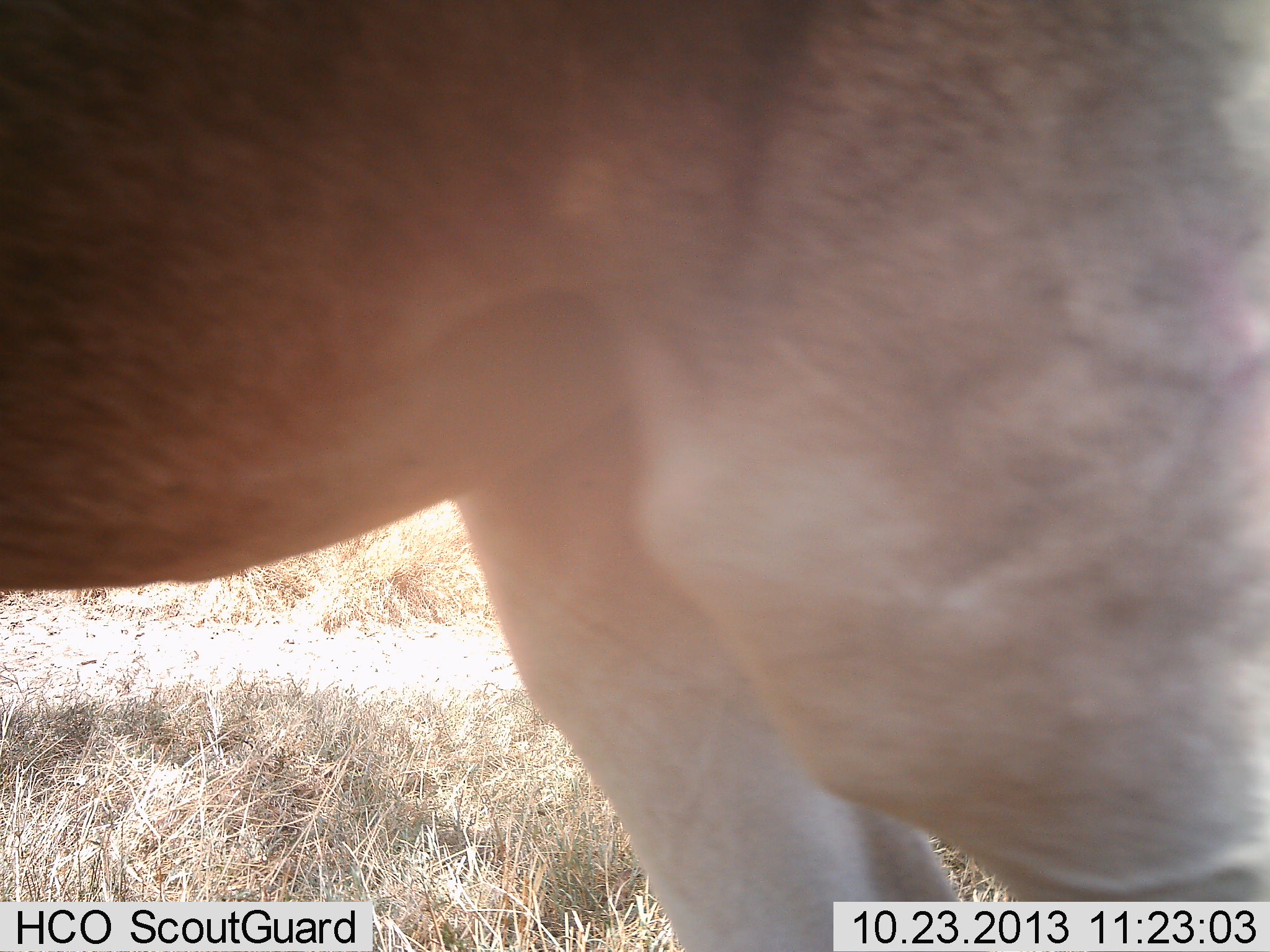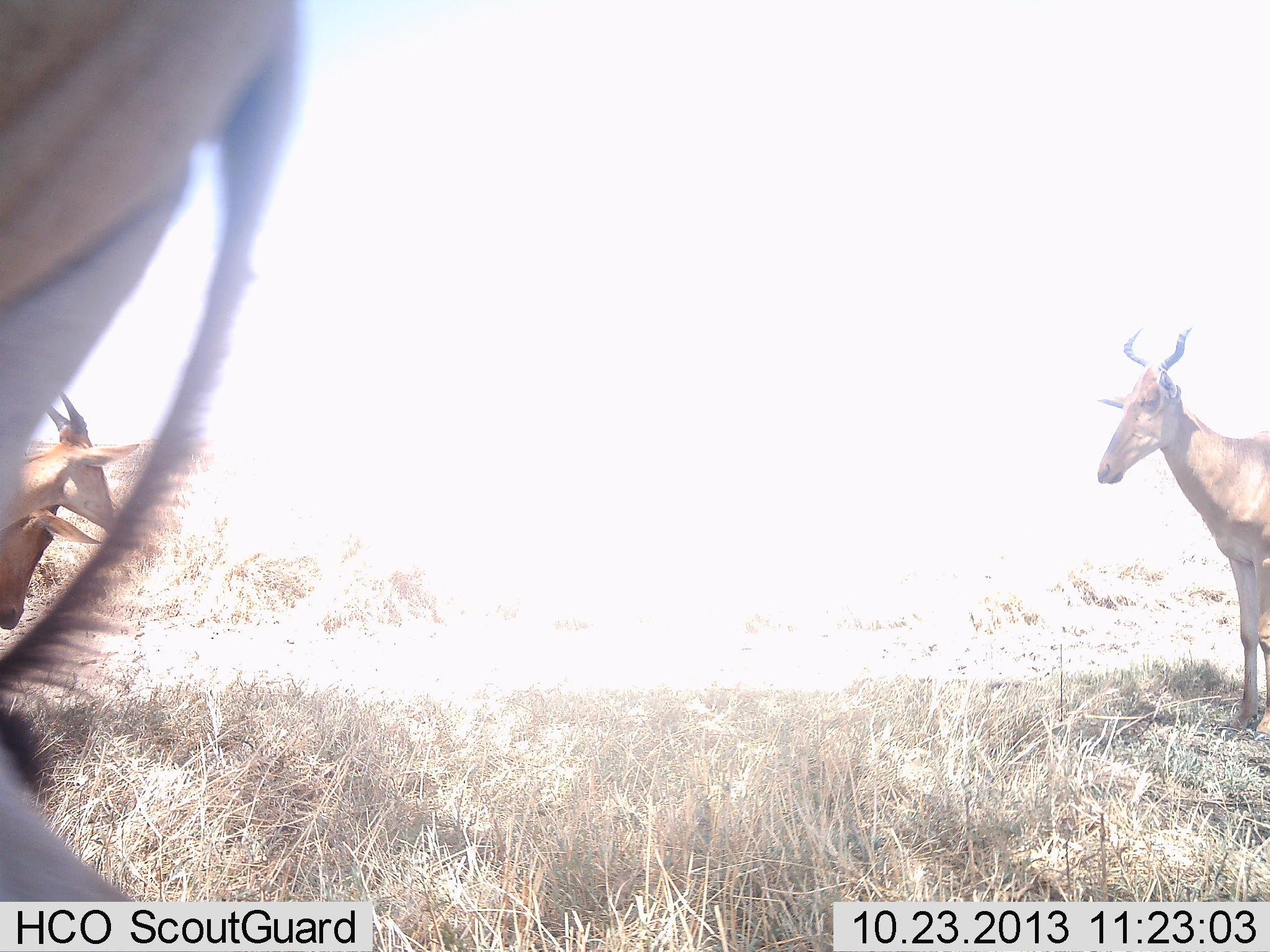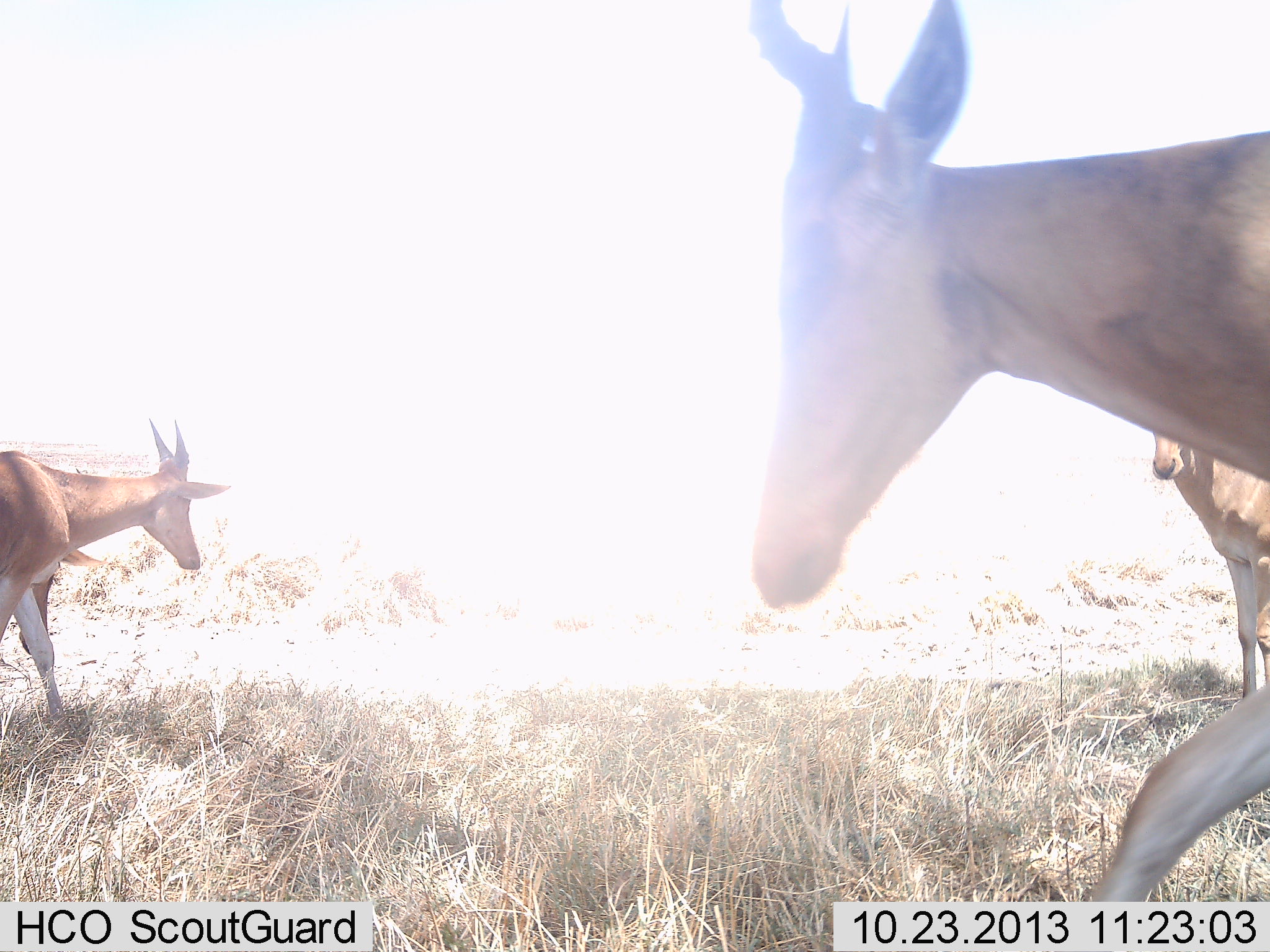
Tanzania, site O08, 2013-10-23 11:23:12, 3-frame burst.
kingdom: Animalia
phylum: Chordata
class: Mammalia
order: Artiodactyla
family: Bovidae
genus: Alcelaphus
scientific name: Alcelaphus buselaphus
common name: hartebeest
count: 4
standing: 60%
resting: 0%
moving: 80%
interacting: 10%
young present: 0%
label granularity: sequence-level